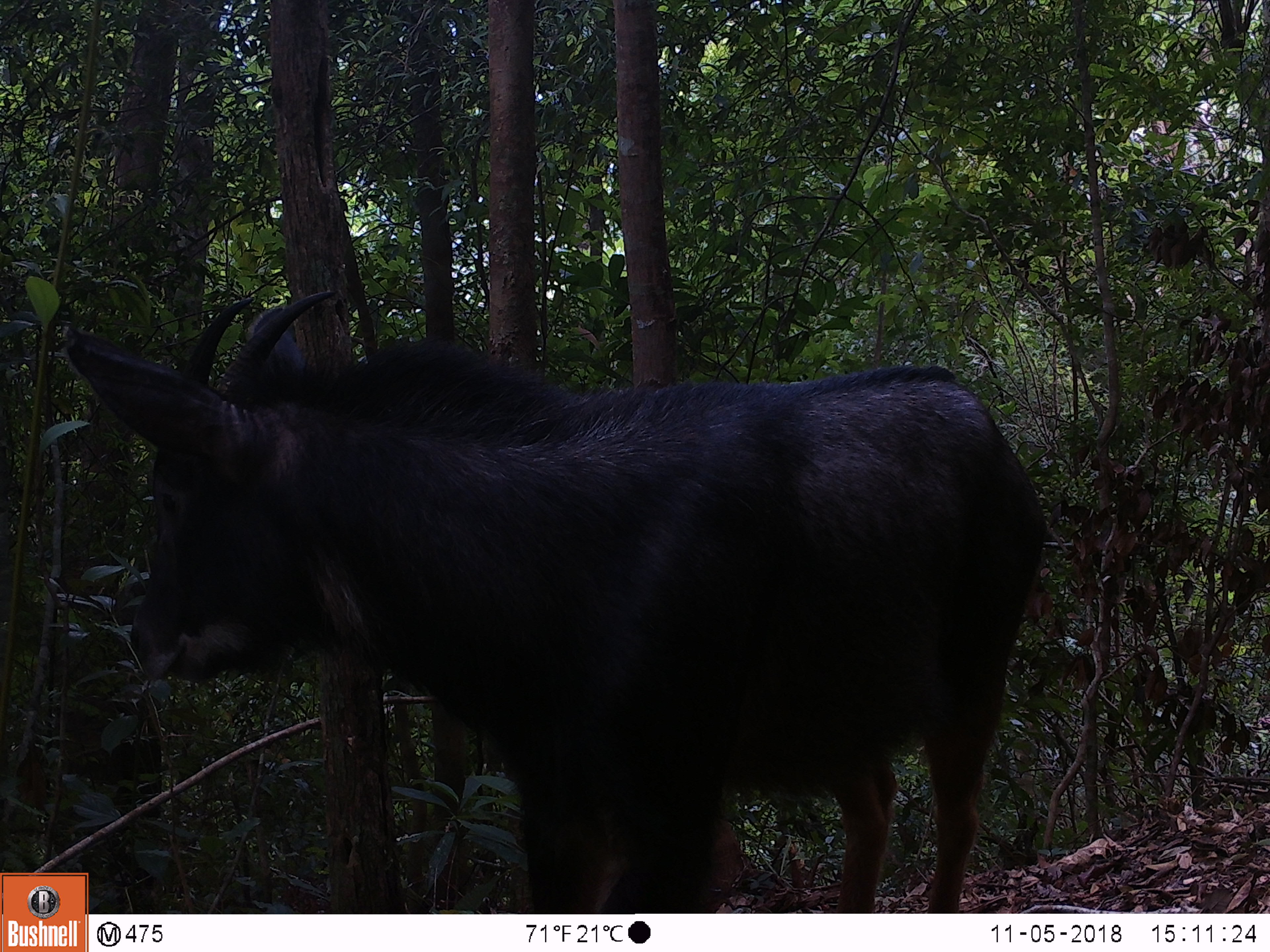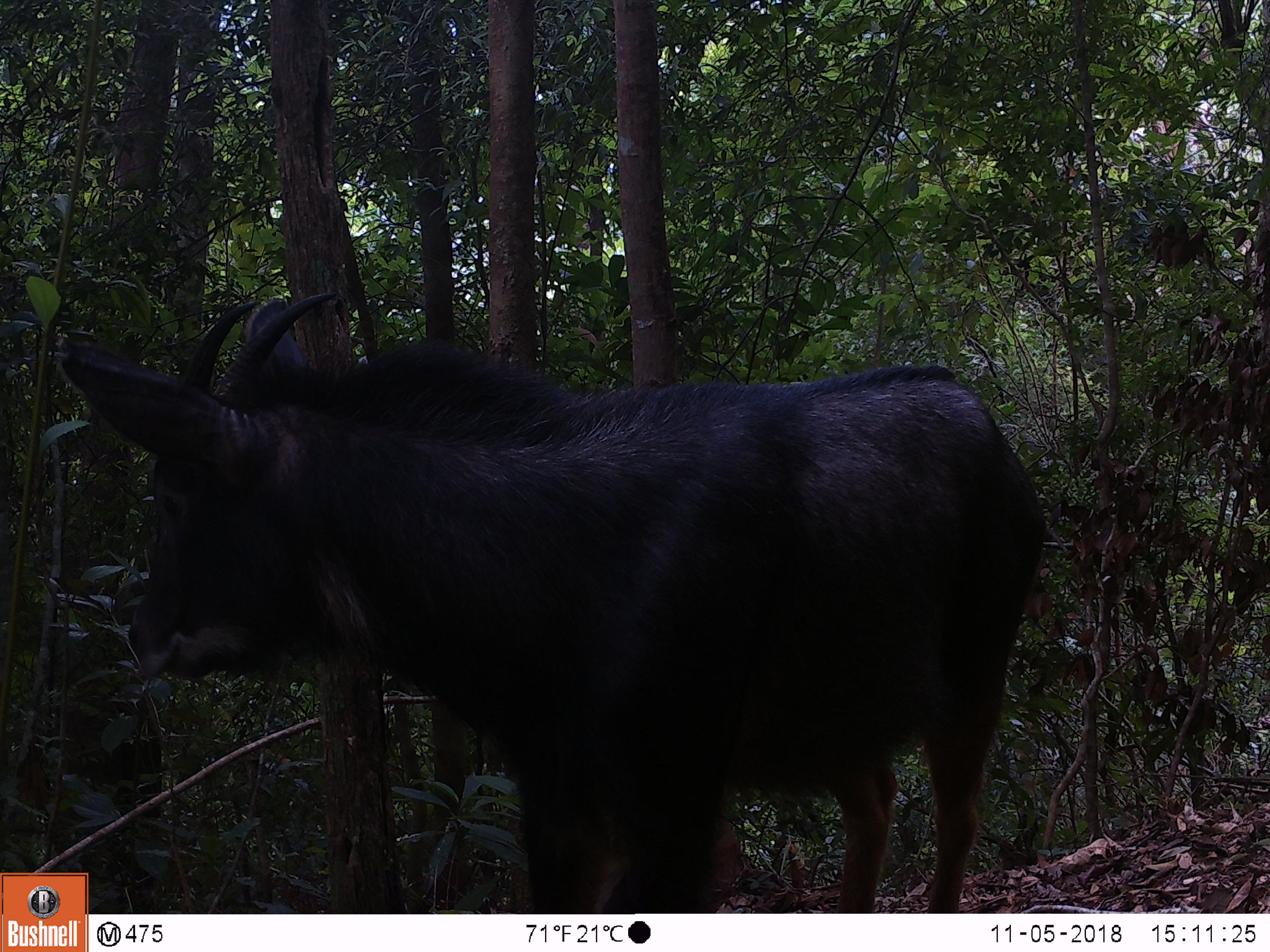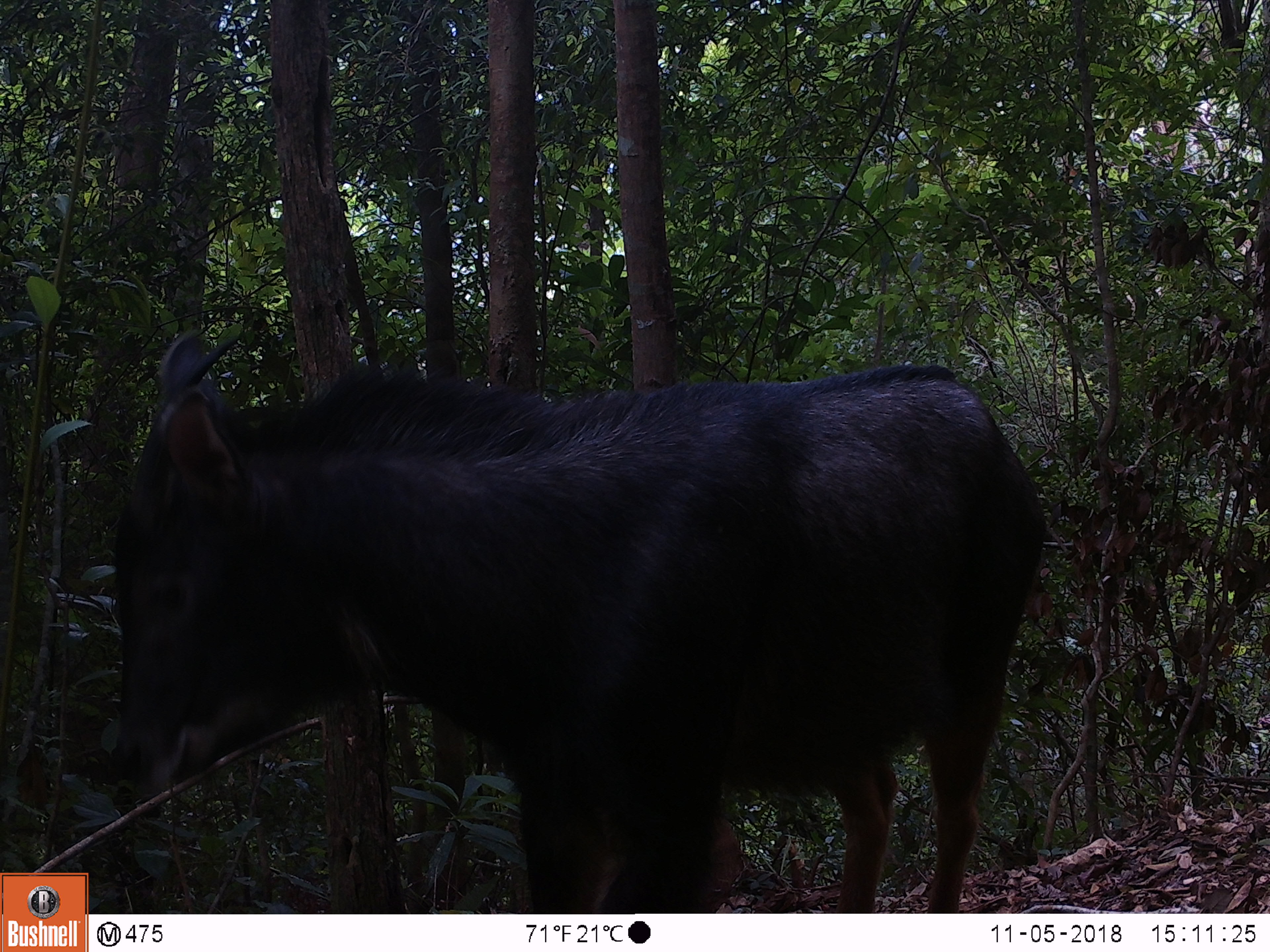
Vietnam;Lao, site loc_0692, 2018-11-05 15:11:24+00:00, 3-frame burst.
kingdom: Animalia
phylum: Chordata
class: Mammalia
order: Artiodactyla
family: Bovidae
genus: Capricornis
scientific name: Capricornis sumatraensis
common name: chinese serow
Chinese serow (Capricornis sumatraensis). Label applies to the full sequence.